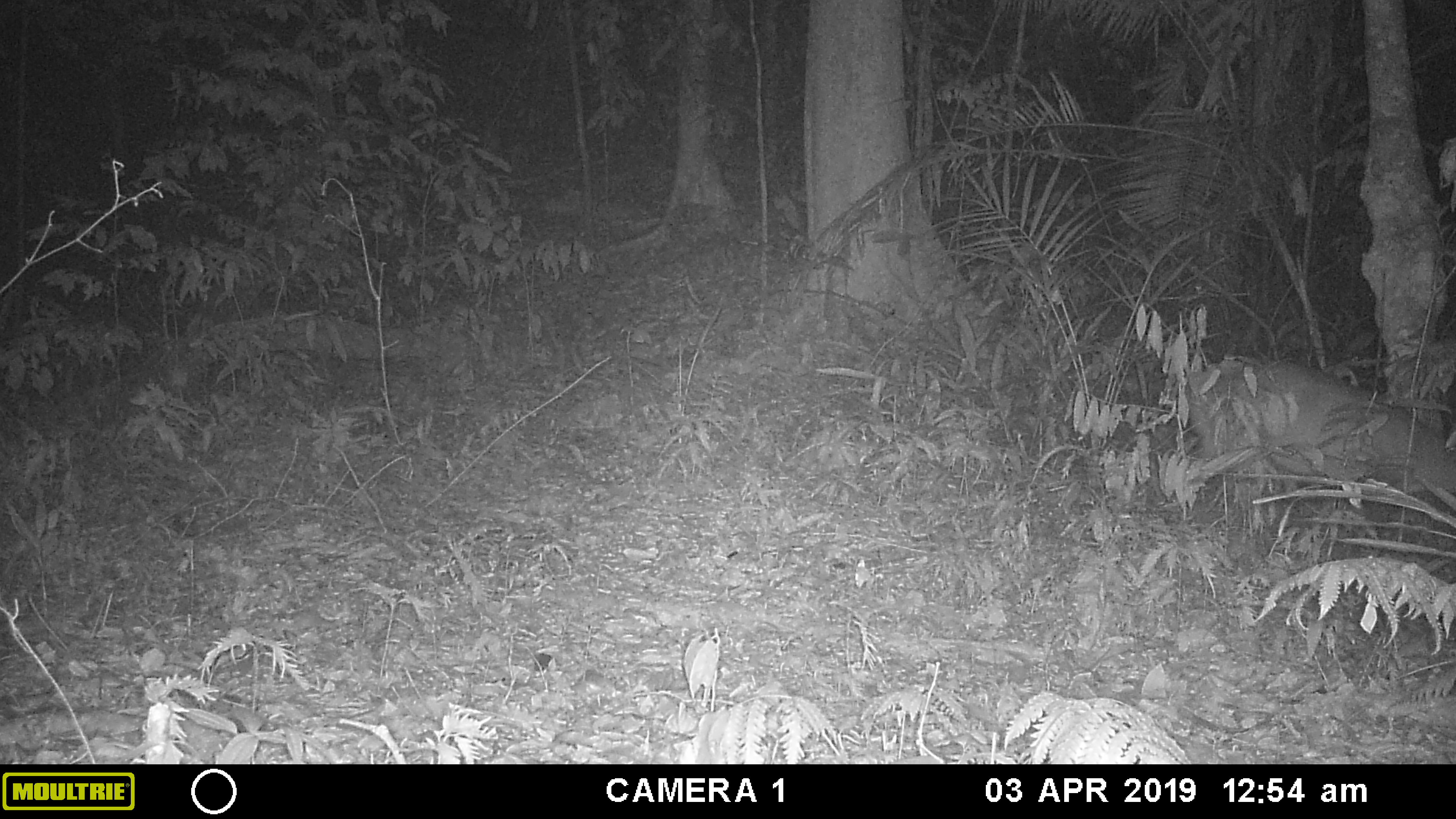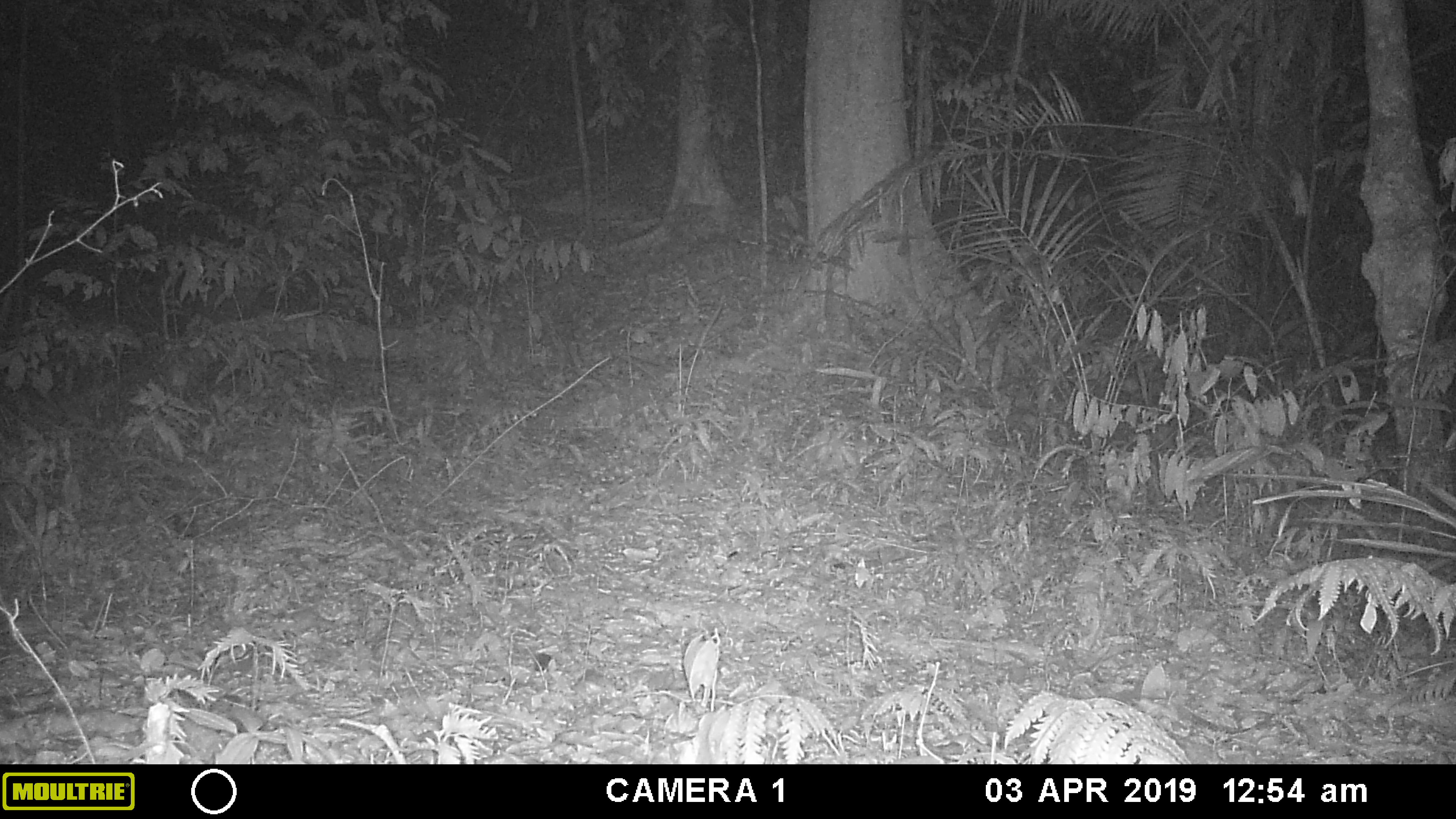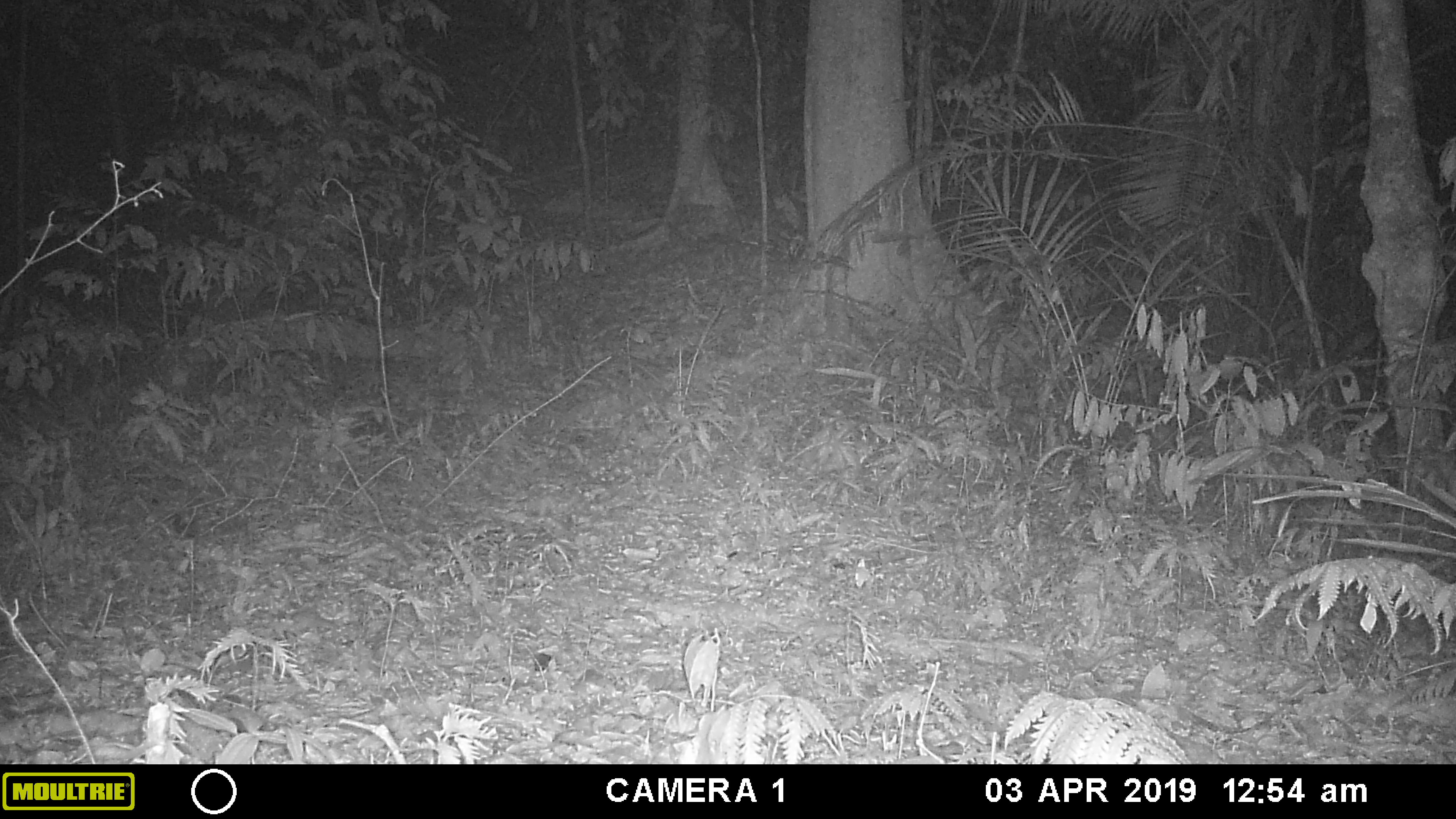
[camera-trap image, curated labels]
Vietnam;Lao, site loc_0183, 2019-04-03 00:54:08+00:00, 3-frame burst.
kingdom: Animalia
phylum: Chordata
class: Mammalia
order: Artiodactyla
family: Cervidae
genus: Muntiacus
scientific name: Muntiacus vuquangensis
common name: large-antlered muntjac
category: large antlered muntjac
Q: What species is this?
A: Large antlered muntjac (large-antlered muntjac) (Muntiacus vuquangensis).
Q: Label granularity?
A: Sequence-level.